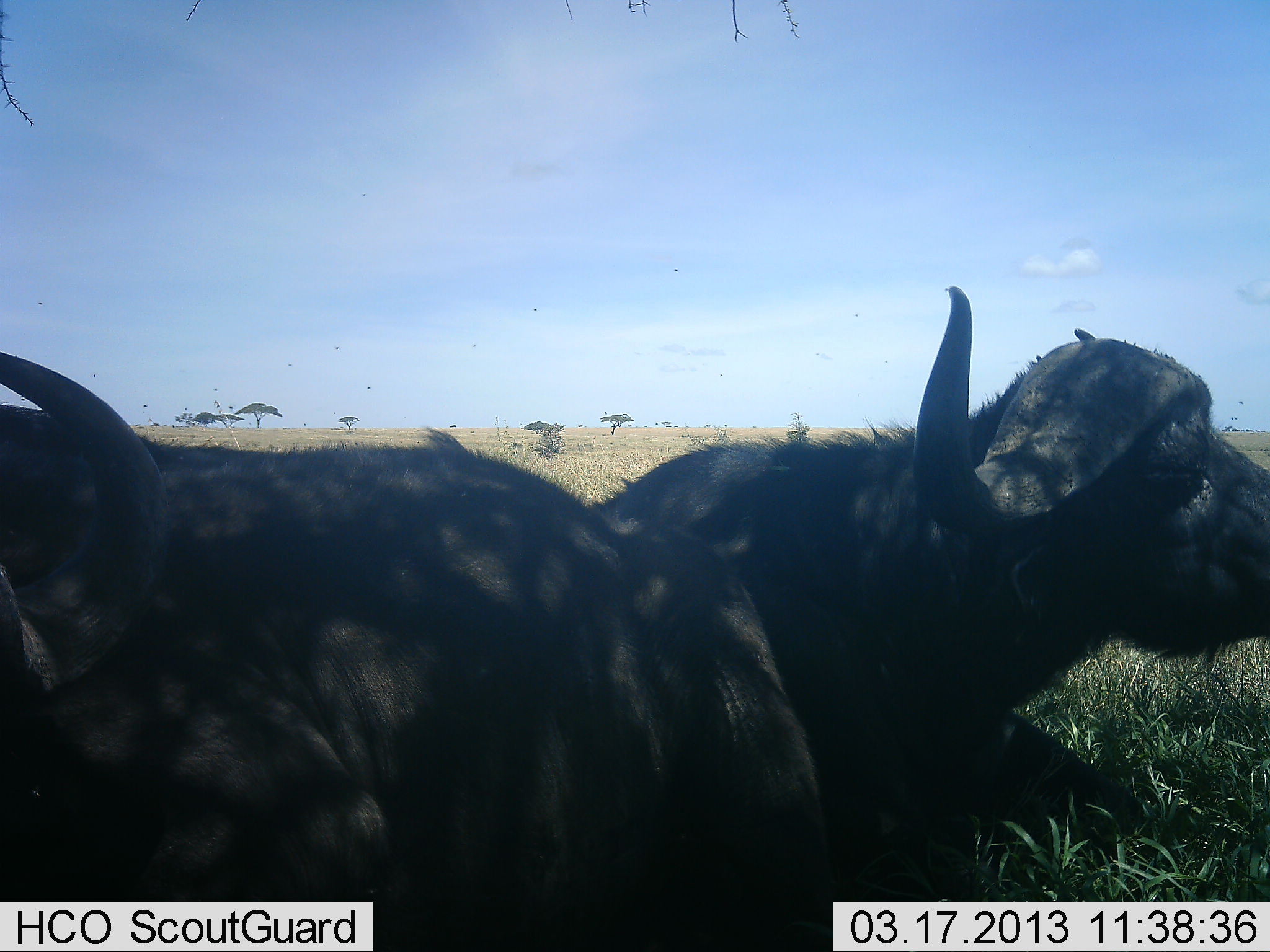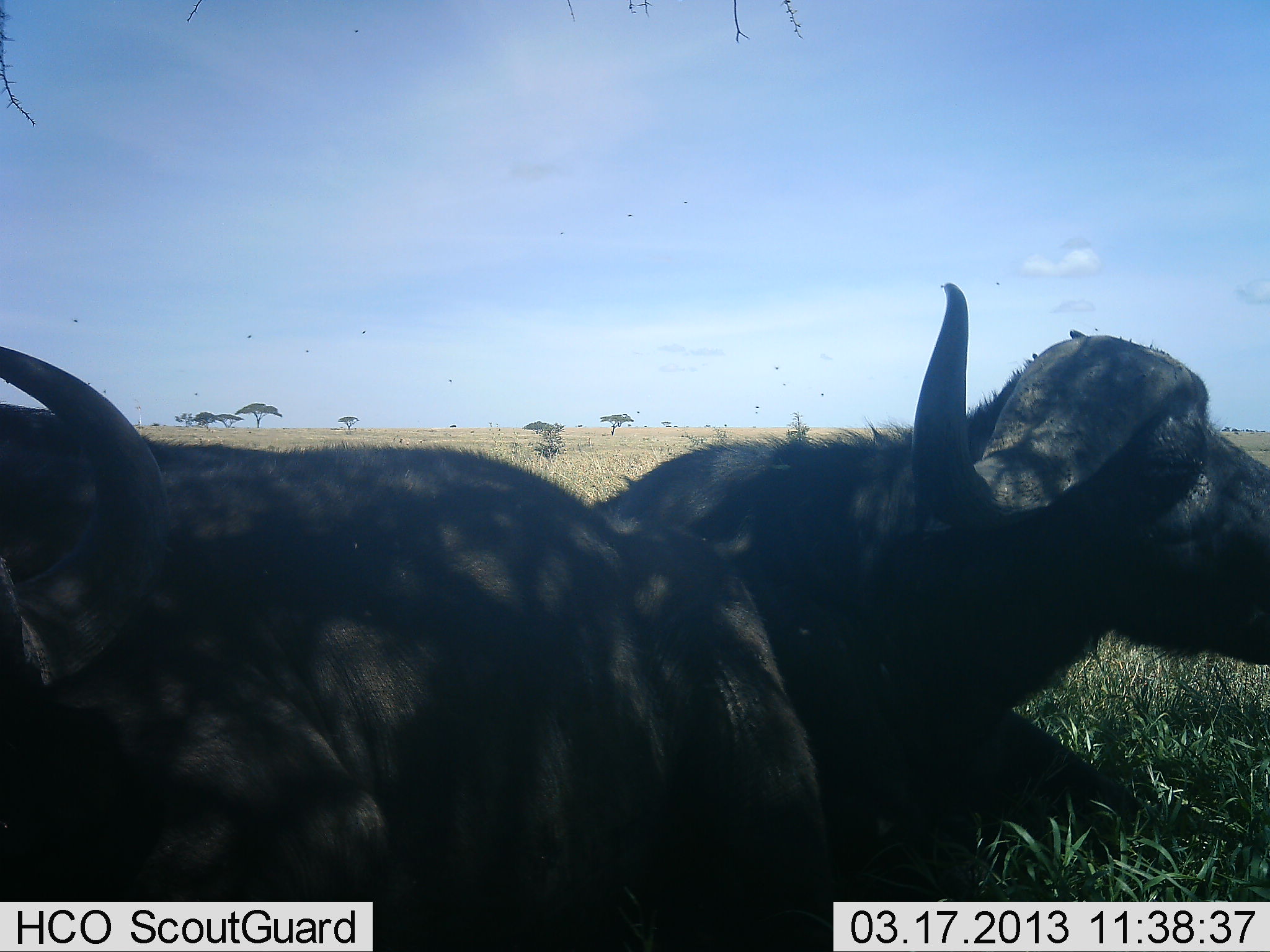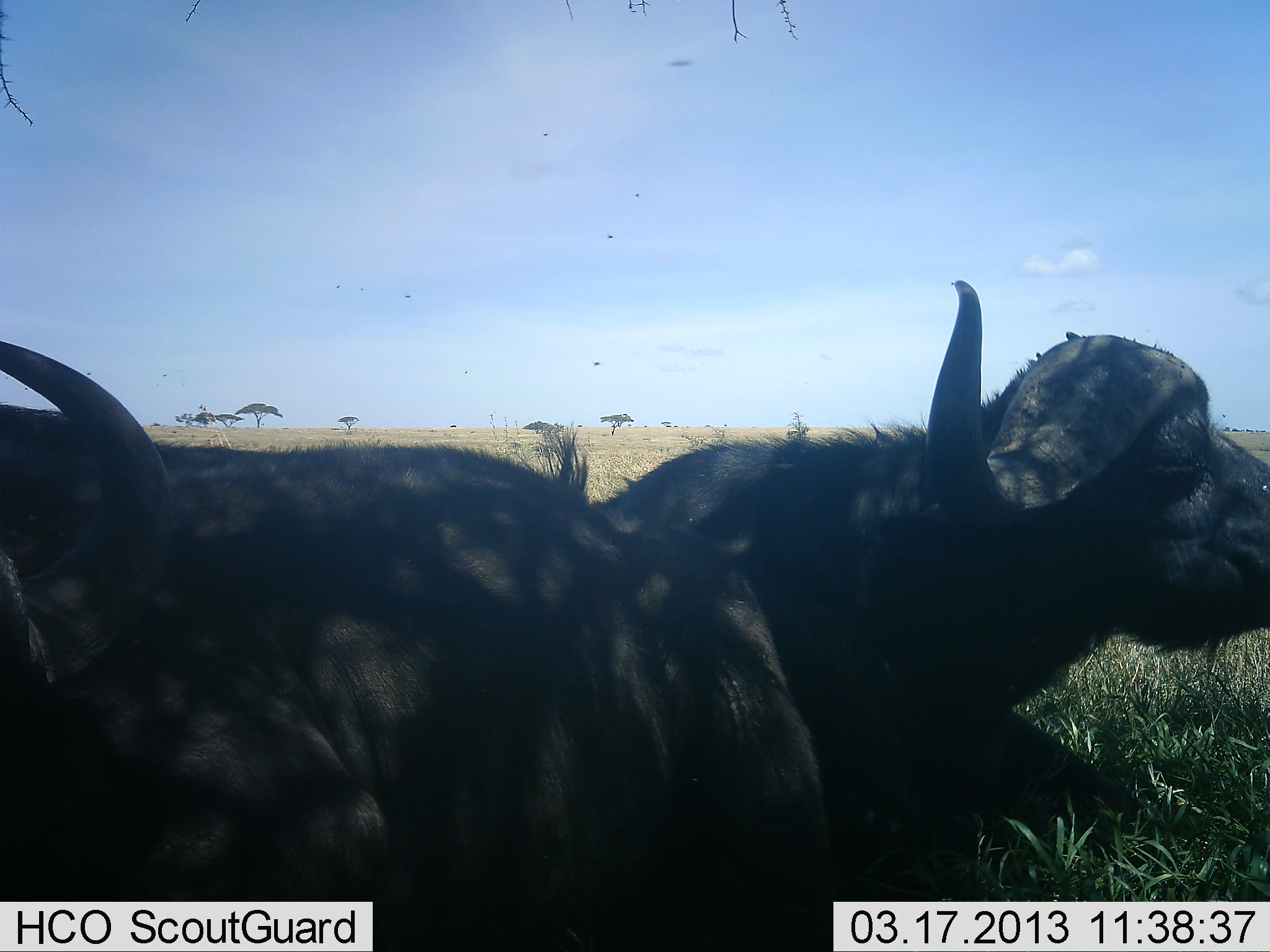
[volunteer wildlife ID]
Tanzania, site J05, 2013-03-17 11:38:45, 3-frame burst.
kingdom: Animalia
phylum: Chordata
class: Mammalia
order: Artiodactyla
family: Bovidae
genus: Syncerus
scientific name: Syncerus caffer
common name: cape buffalo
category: buffalo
Buffalo (cape buffalo) (Syncerus caffer), count 2. Behavior (volunteer vote fractions): standing 0%, resting 96%, moving 0%, interacting 0%. Young present (vote fraction): 0%. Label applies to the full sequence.